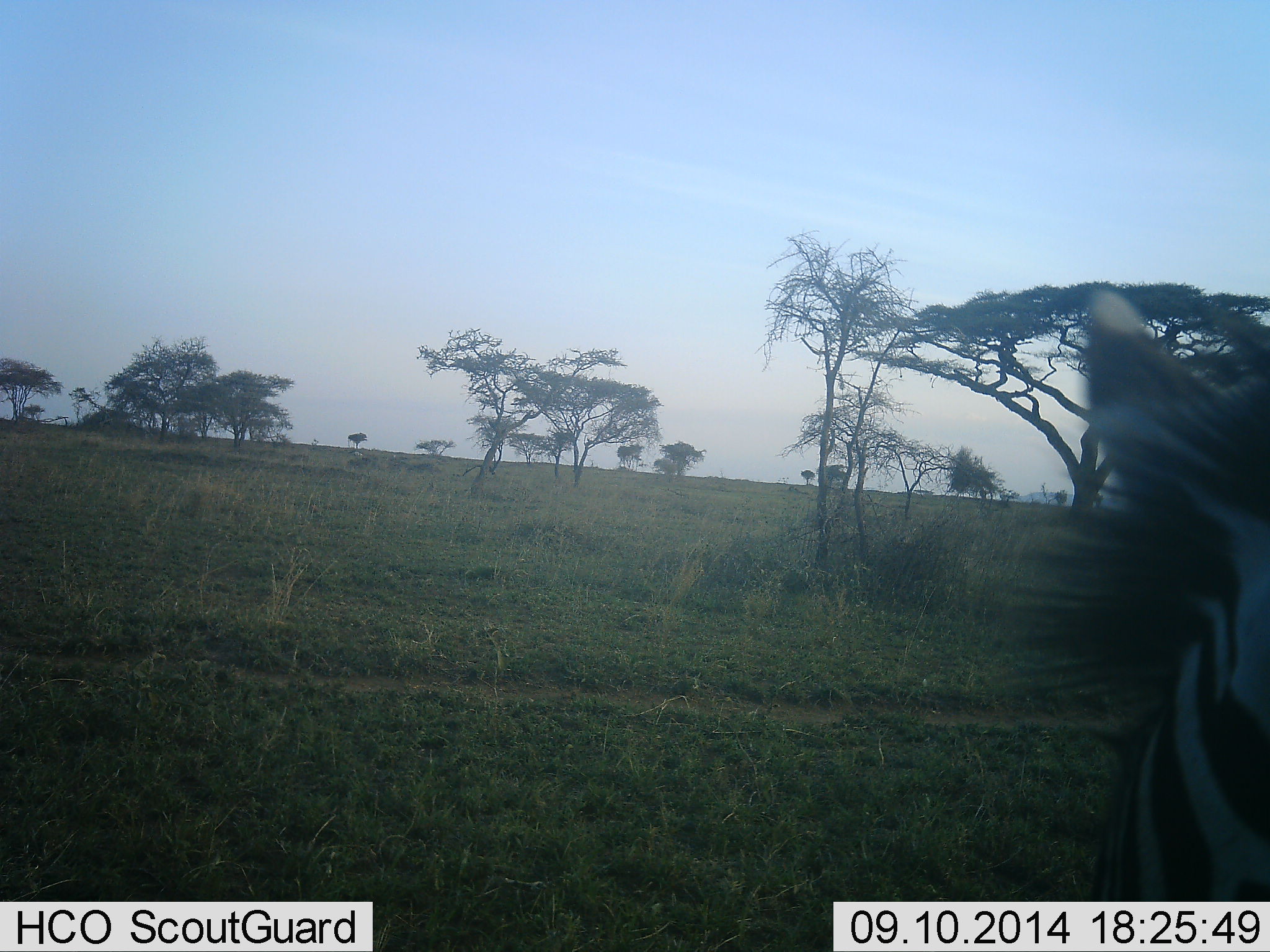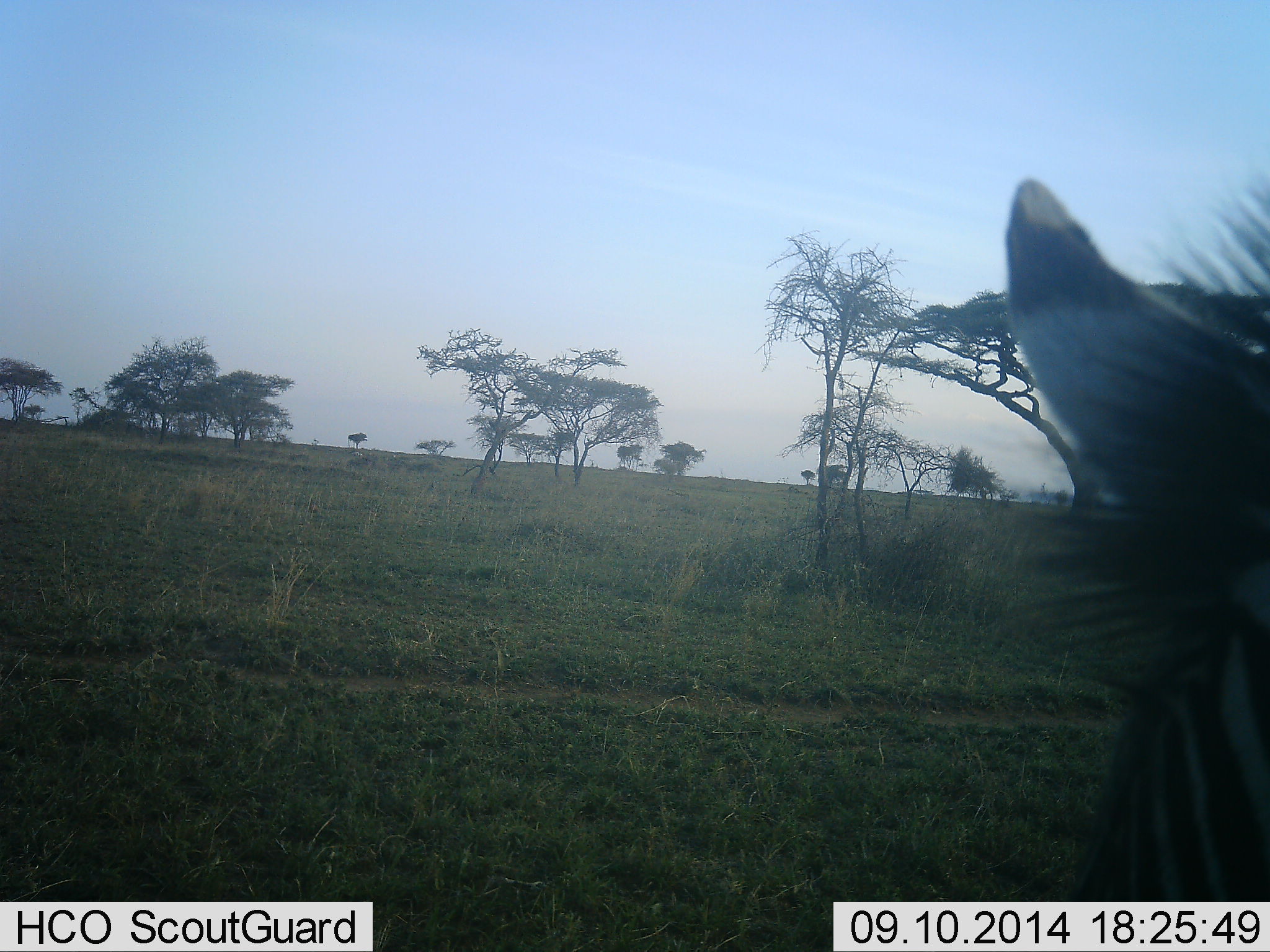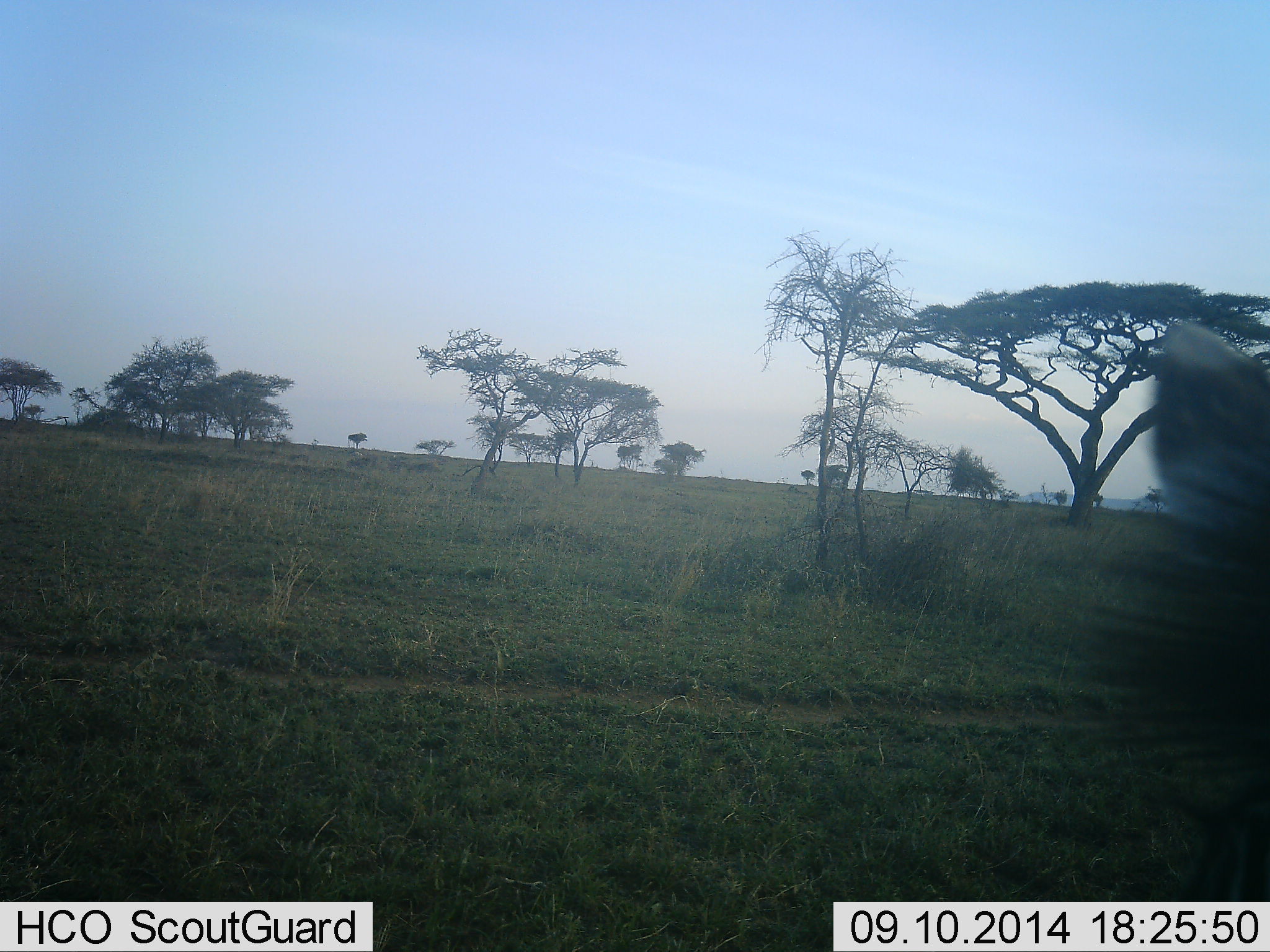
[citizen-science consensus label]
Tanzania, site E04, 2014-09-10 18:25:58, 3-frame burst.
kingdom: Animalia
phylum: Chordata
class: Mammalia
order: Perissodactyla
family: Equidae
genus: Equus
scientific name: Equus quagga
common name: plains zebra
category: zebra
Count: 1.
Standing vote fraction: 60%.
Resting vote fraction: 10%.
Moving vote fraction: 20%.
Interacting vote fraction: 10%.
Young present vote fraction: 0%.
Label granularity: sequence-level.